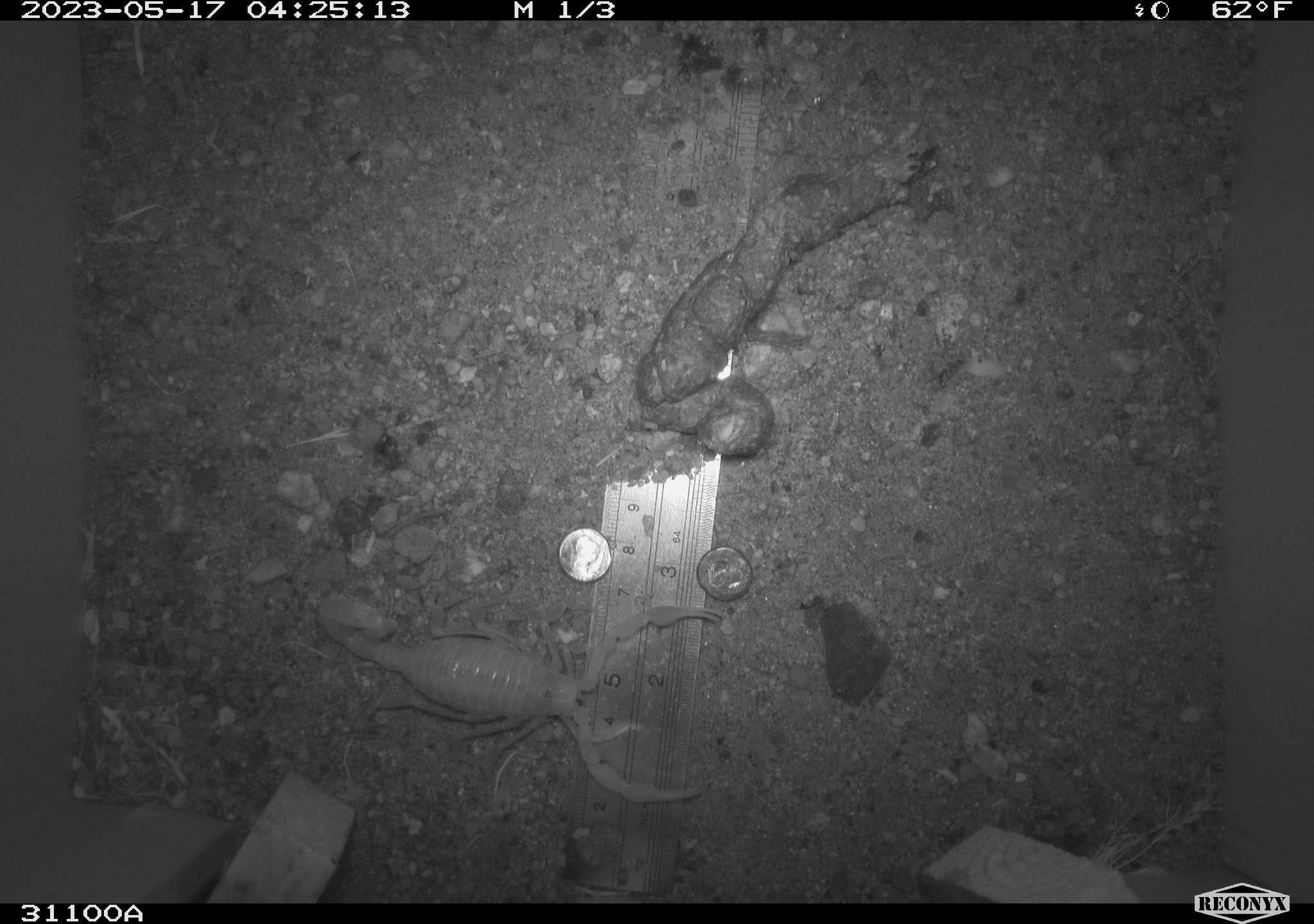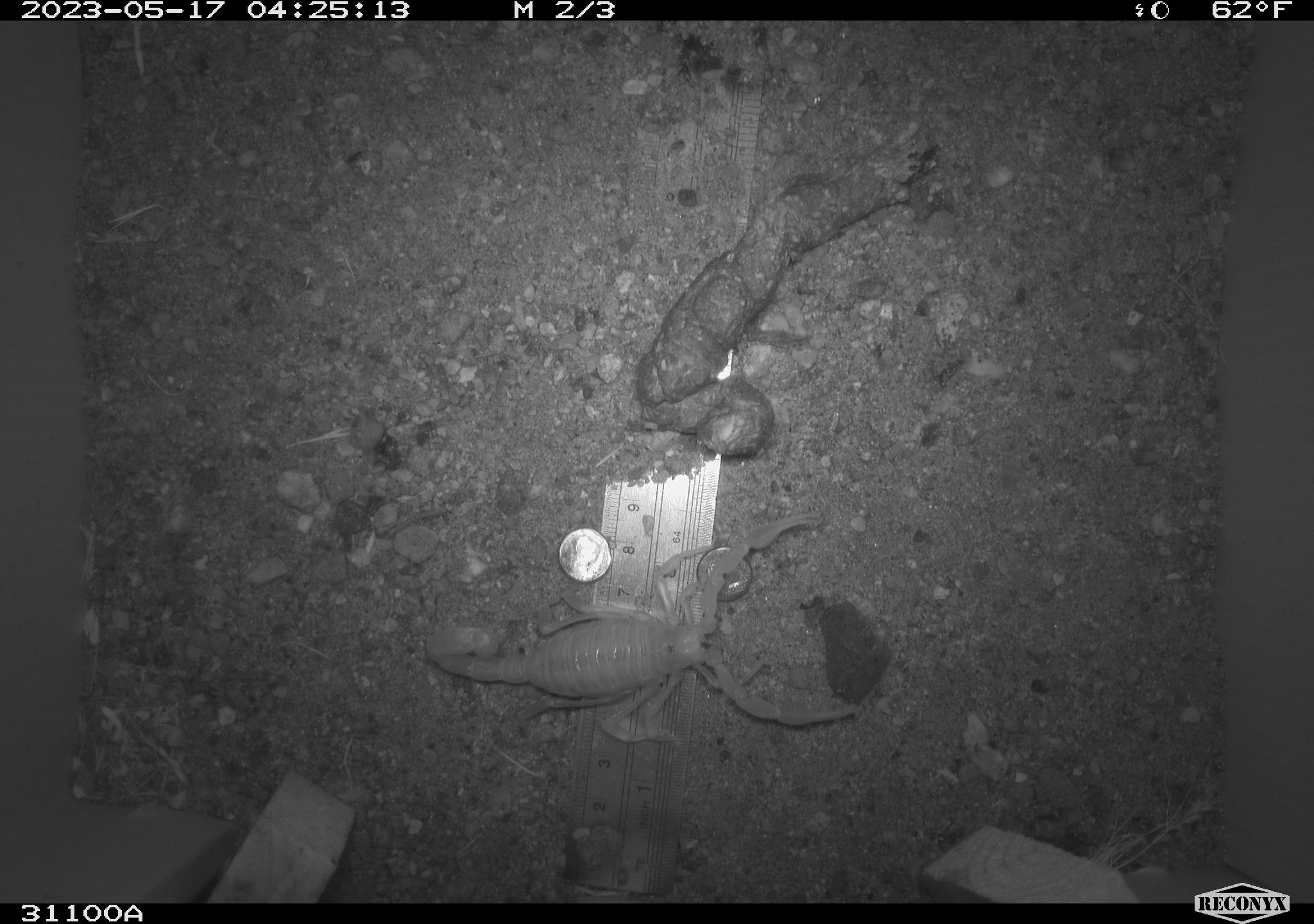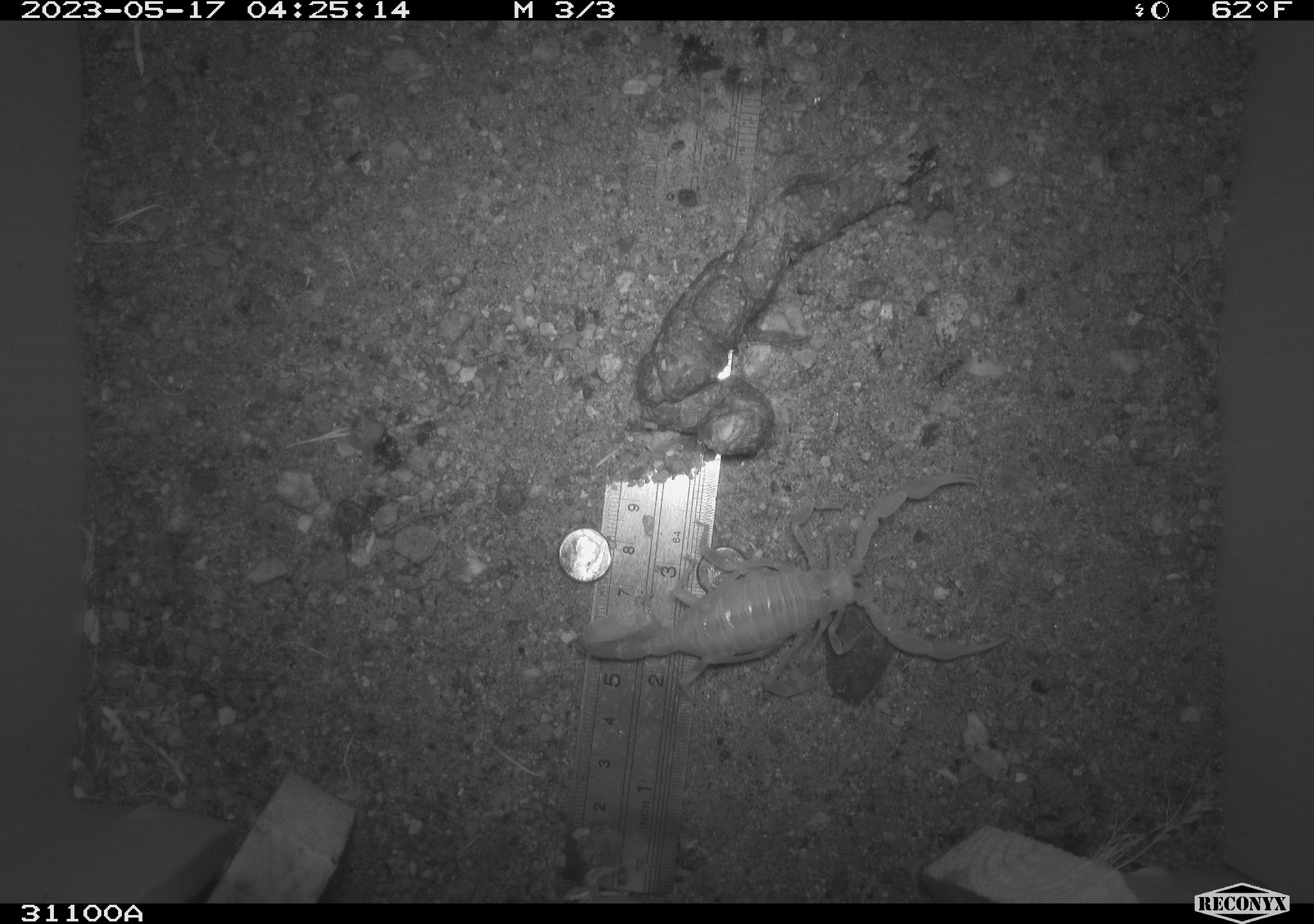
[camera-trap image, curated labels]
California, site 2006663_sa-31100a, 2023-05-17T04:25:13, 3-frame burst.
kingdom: Animalia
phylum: Arthropoda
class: Arachnida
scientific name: Arachnida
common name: arachnids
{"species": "arachnids (Arachnida)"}